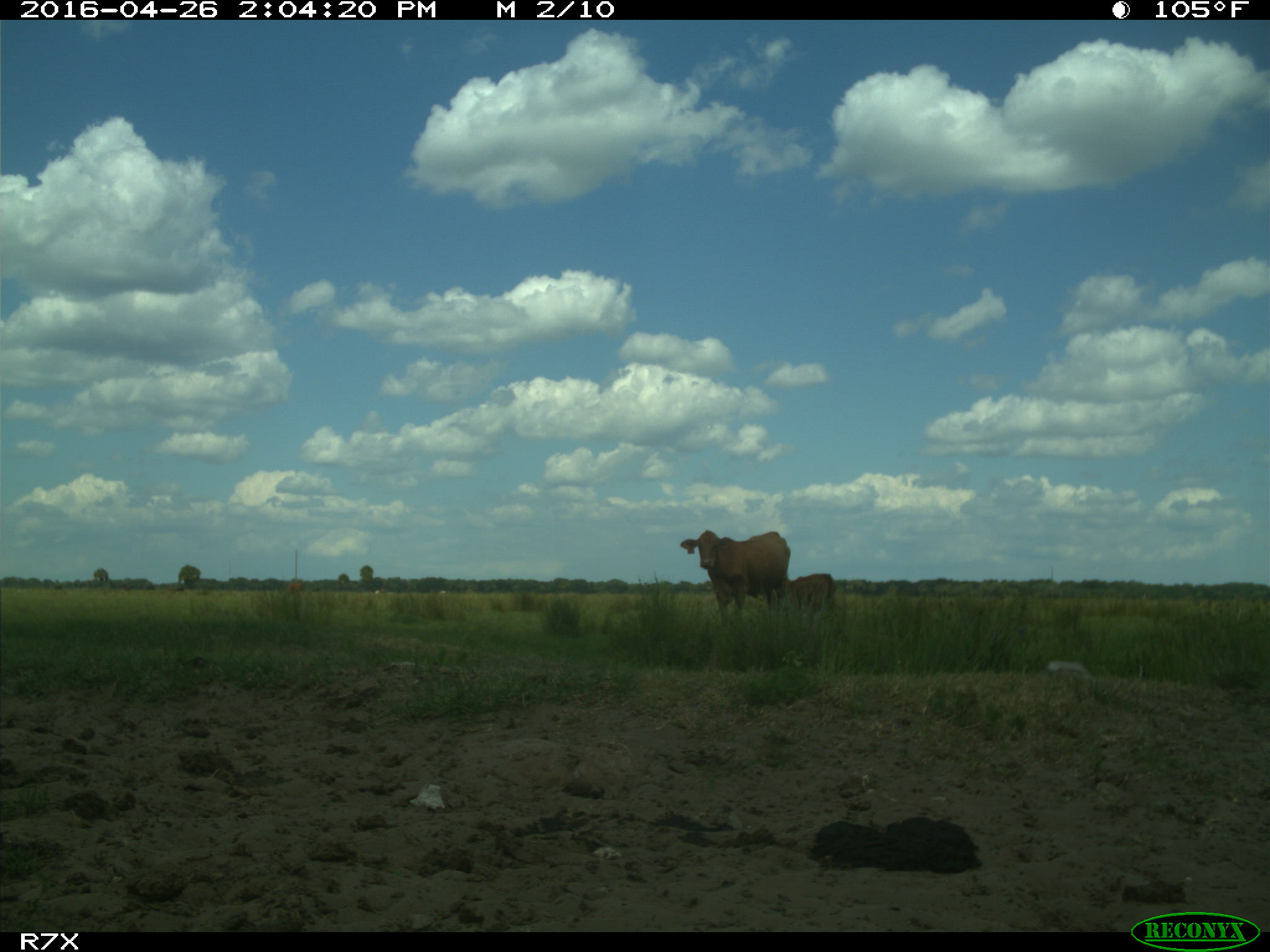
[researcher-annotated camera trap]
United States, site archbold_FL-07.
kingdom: Animalia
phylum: Chordata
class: Mammalia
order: Artiodactyla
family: Bovidae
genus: Bos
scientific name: Bos taurus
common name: domestic cow